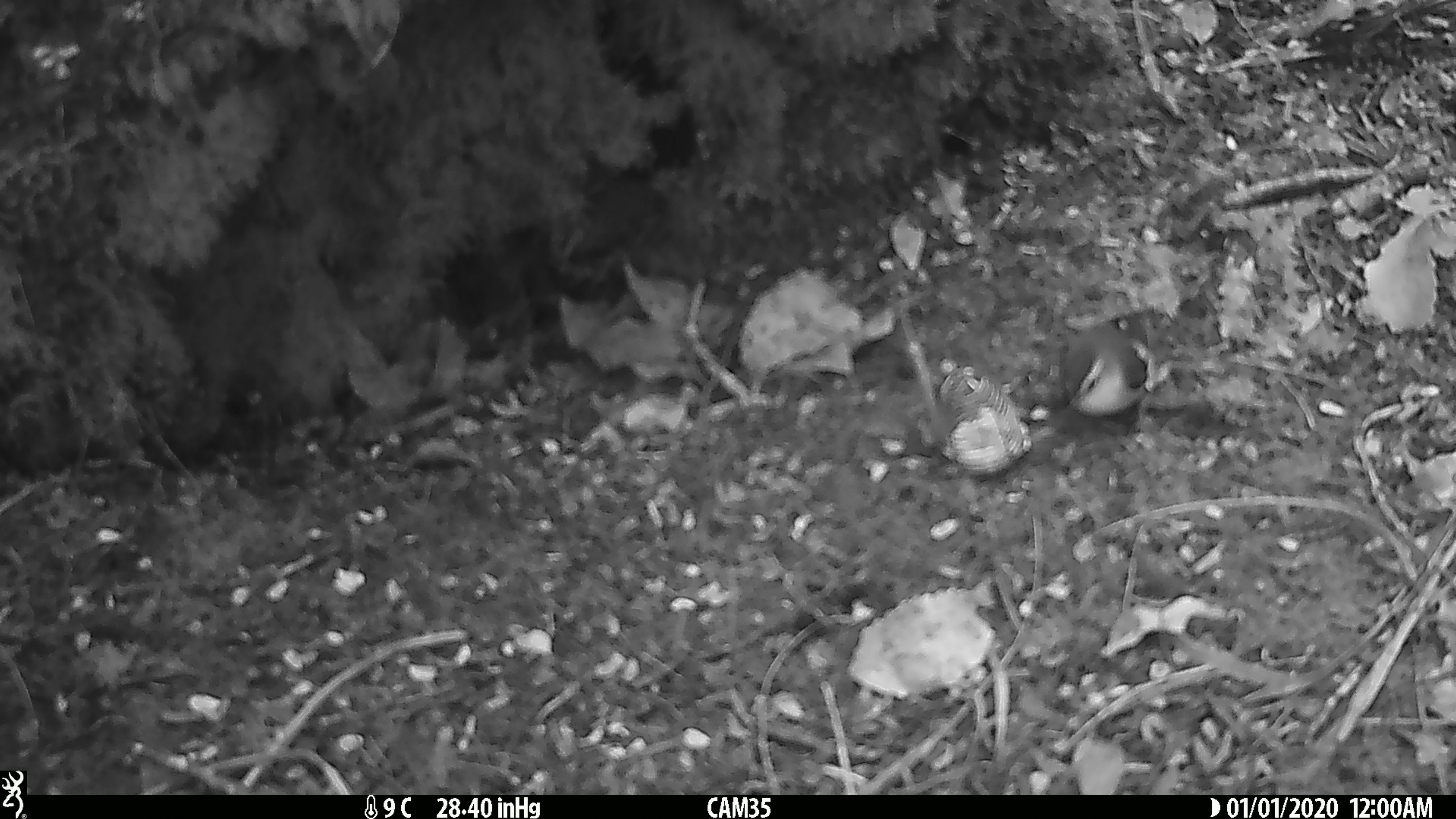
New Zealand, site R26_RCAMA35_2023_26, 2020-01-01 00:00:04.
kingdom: Animalia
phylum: Chordata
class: Aves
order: Passeriformes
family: Acanthisittidae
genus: Acanthisitta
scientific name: Acanthisitta chloris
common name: rifleman